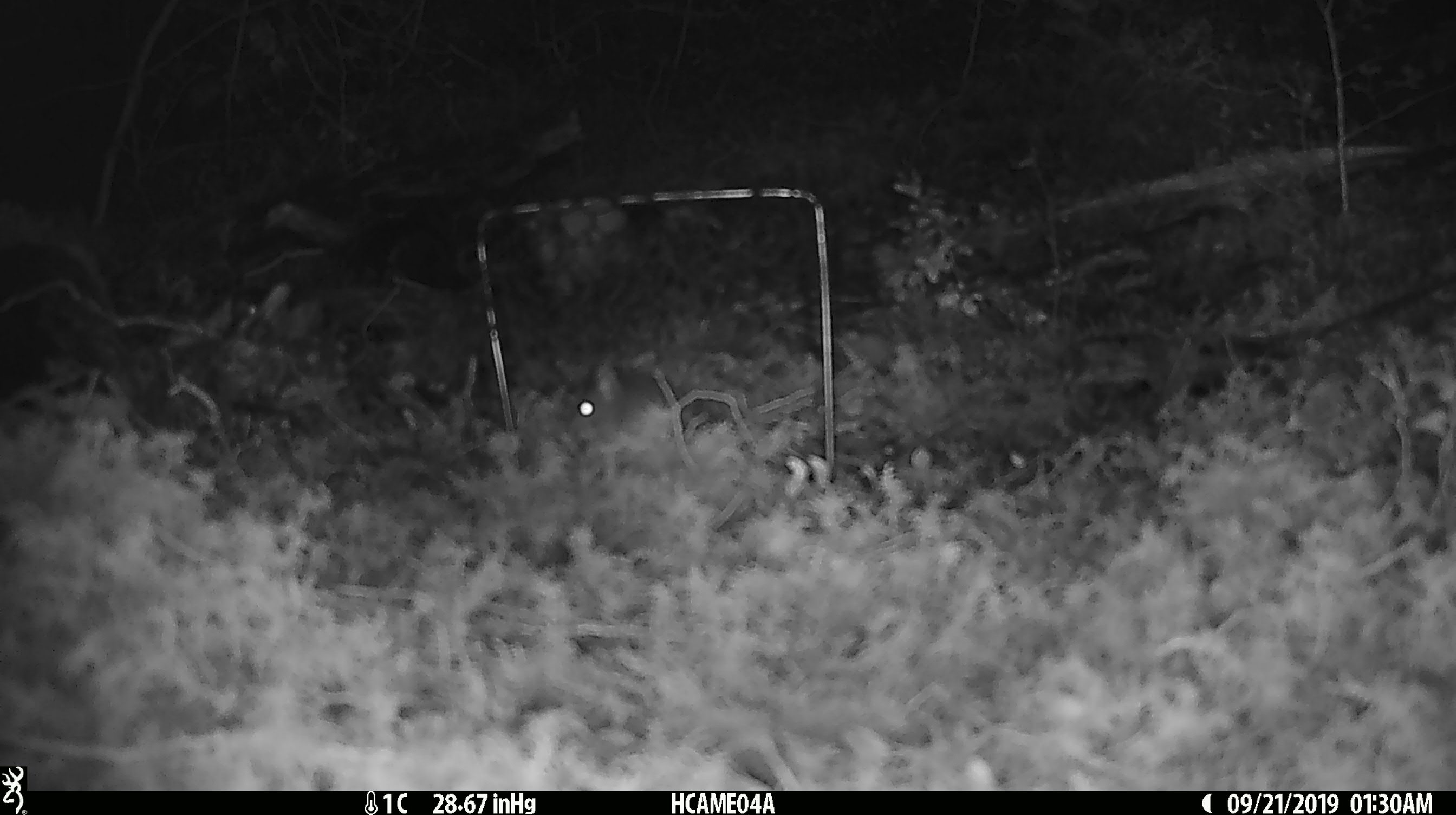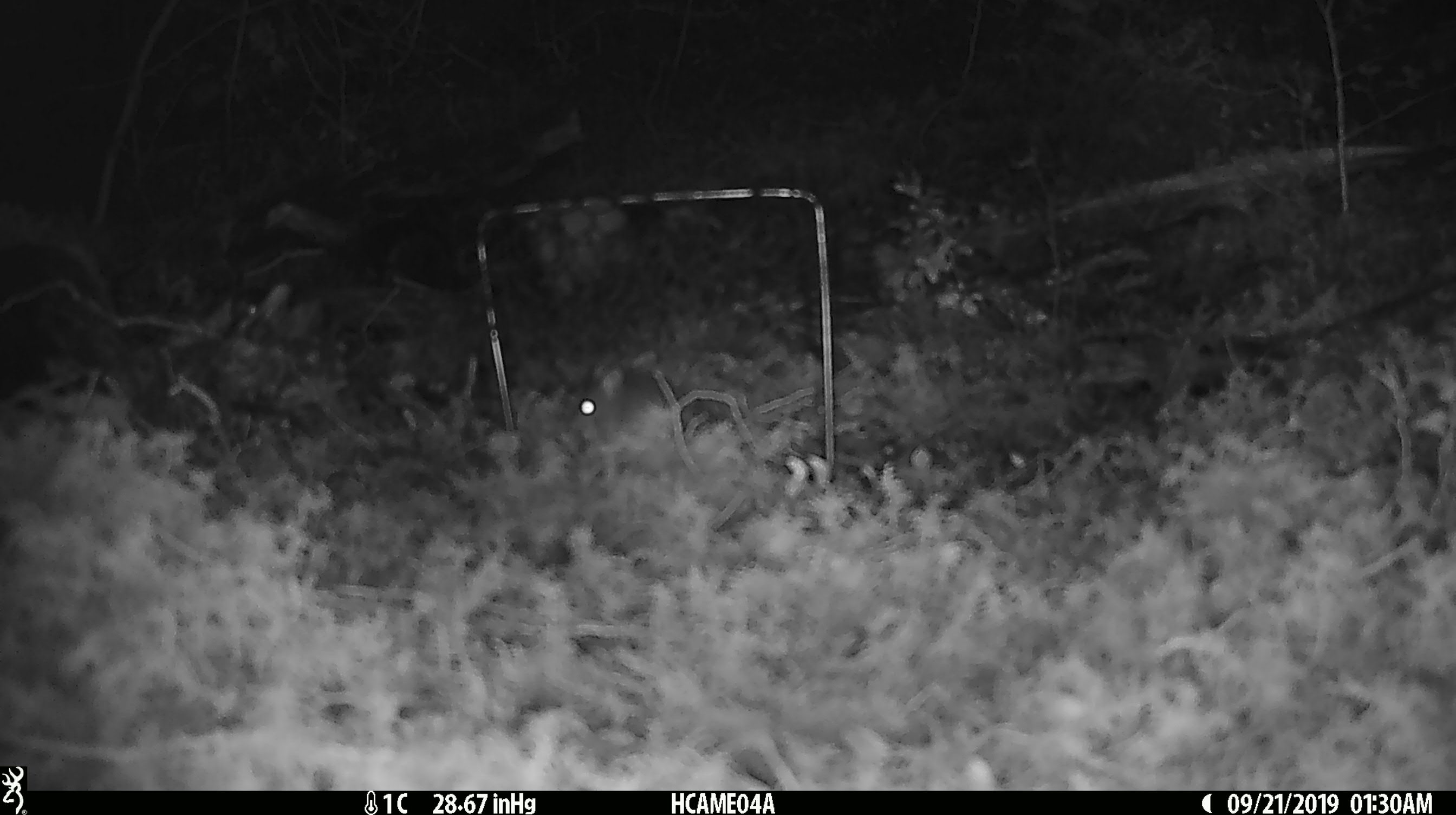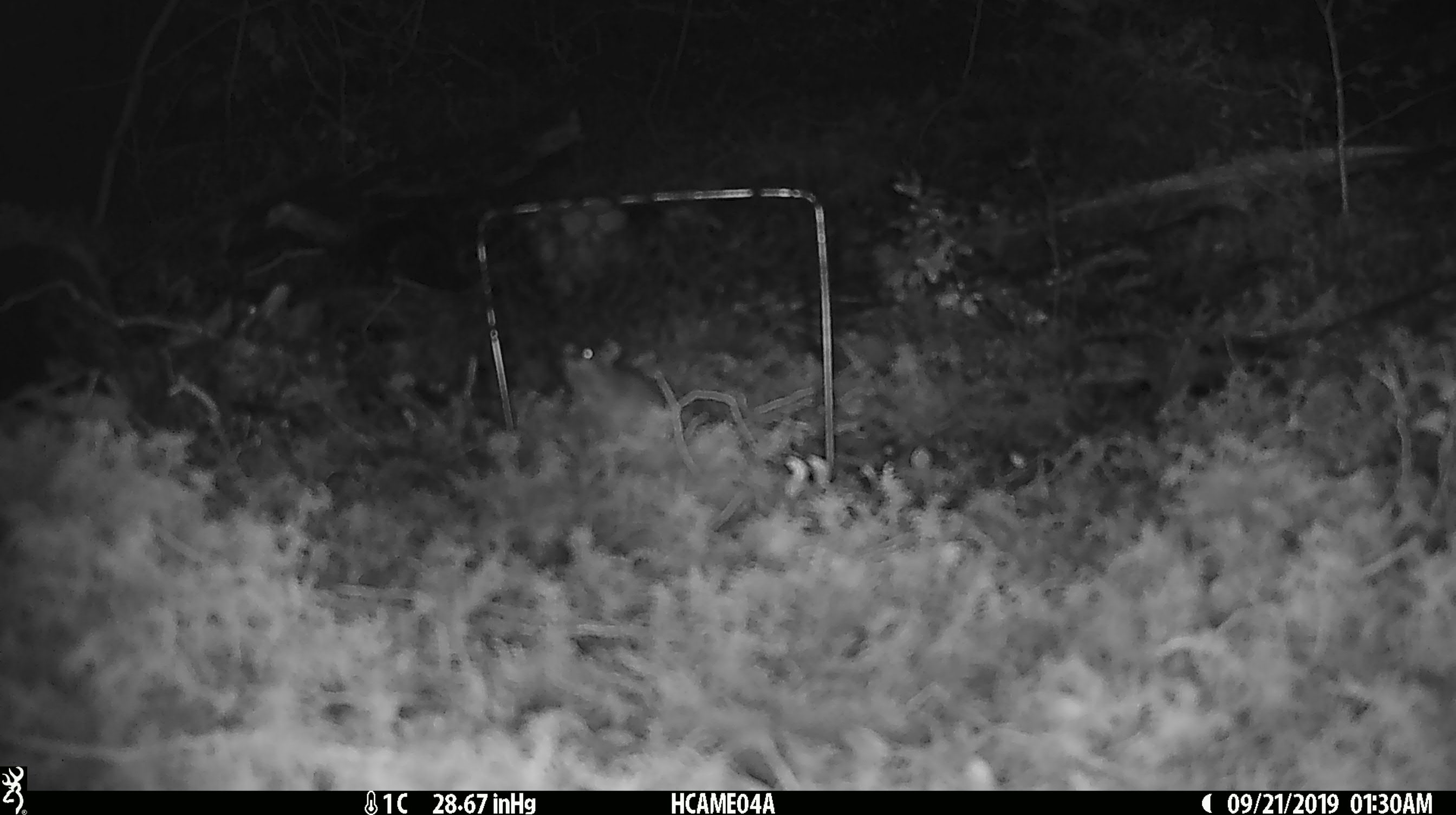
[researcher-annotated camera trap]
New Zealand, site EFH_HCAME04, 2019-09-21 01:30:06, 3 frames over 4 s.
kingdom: Animalia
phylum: Chordata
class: Mammalia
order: Rodentia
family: Muridae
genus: Mus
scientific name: Mus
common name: mouse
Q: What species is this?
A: Mouse (Mus).